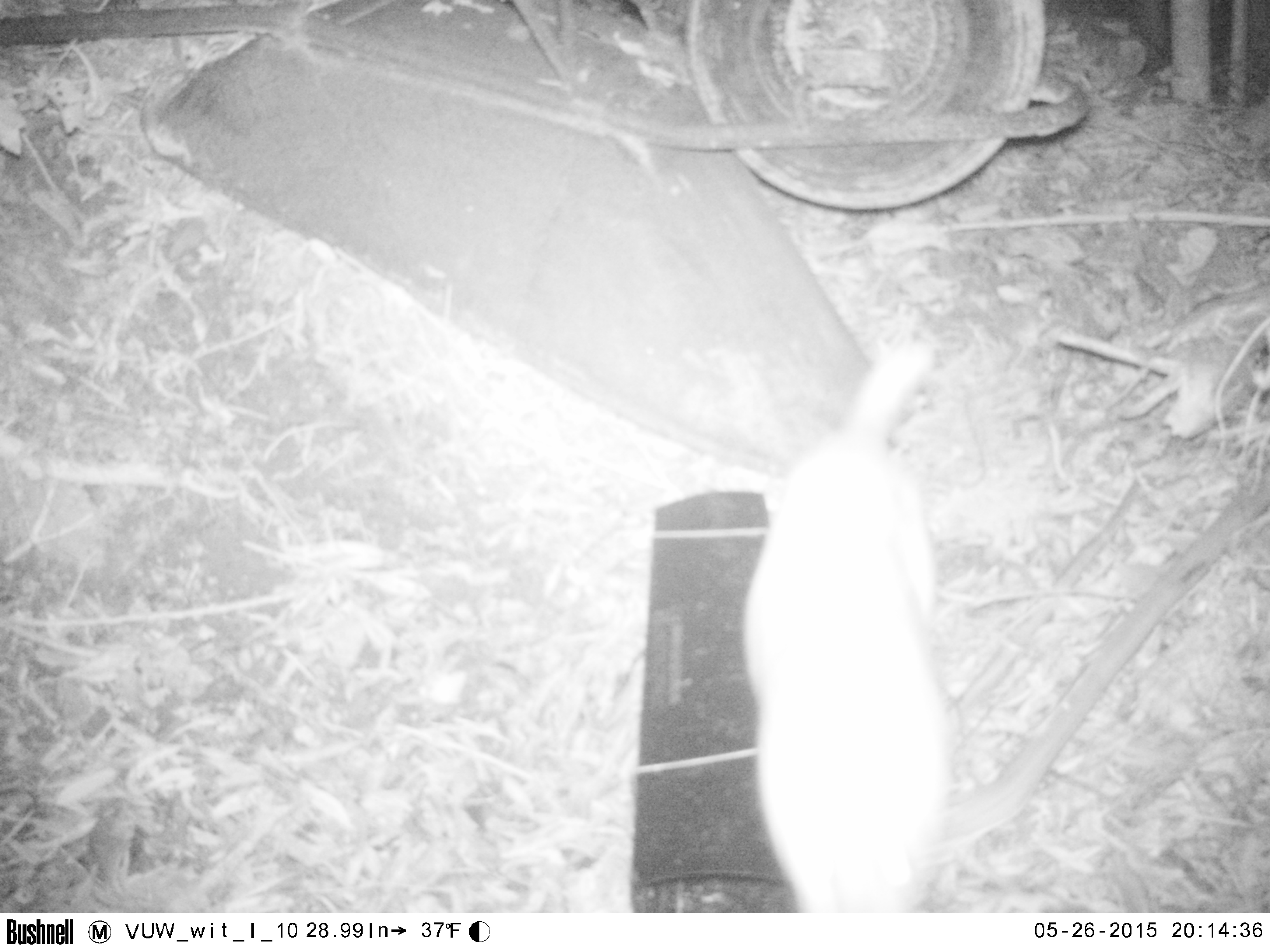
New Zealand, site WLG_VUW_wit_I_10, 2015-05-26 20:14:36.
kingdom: Animalia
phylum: Chordata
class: Mammalia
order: Carnivora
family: Felidae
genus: Felis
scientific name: Felis catus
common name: domestic cat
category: cat